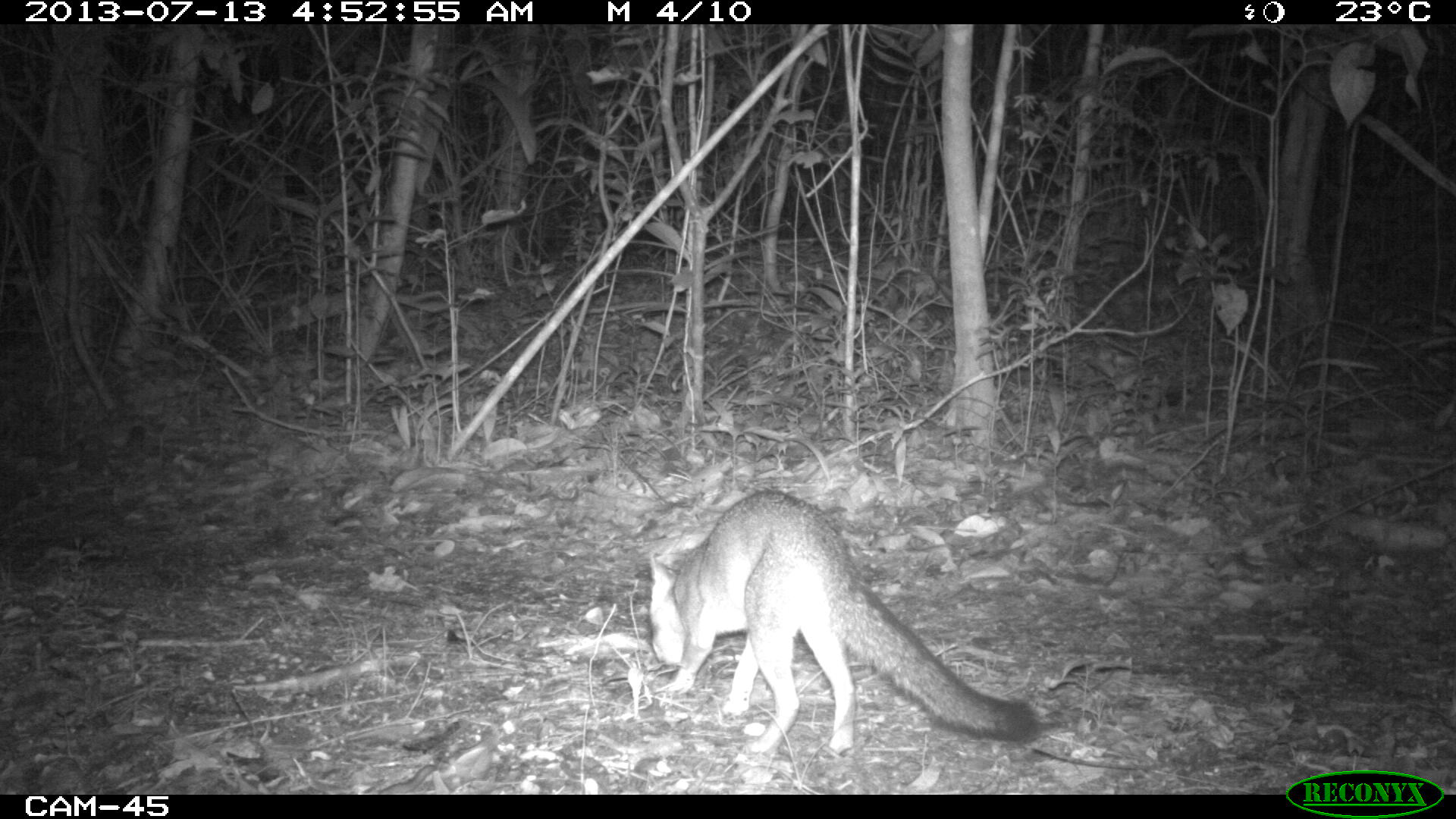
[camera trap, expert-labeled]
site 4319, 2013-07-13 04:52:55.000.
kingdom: Animalia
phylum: Chordata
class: Mammalia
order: Carnivora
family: Canidae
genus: Urocyon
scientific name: Urocyon cinereoargenteus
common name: gray fox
Urocyon cinereoargenteus (gray fox), count 1.